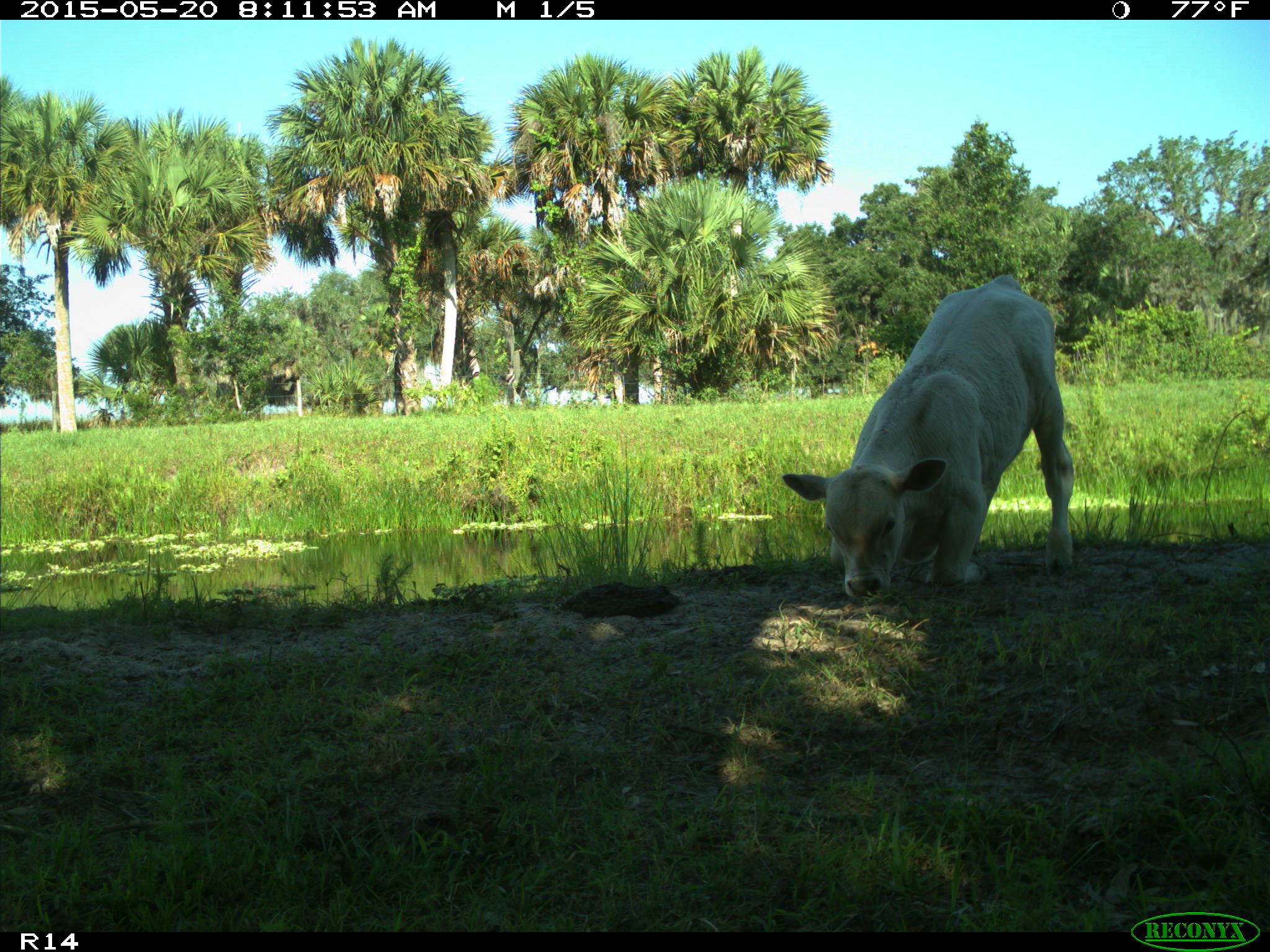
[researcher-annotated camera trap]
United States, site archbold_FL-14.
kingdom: Animalia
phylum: Chordata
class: Mammalia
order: Artiodactyla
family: Bovidae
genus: Bos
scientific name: Bos taurus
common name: domestic cow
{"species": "Bos taurus (domestic cow)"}